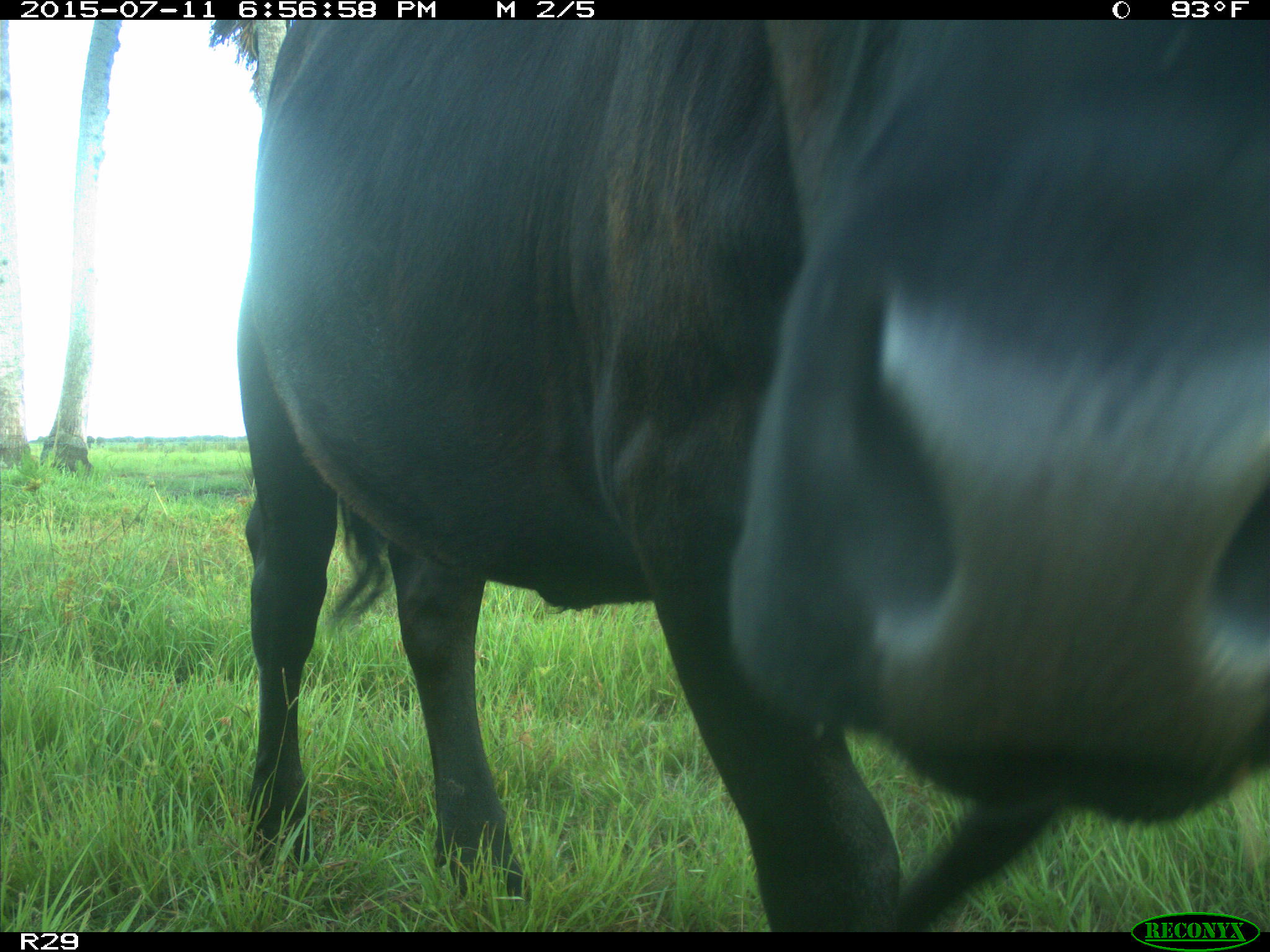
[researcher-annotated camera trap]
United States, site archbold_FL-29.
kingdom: Animalia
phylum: Chordata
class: Mammalia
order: Artiodactyla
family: Bovidae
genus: Bos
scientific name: Bos taurus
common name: domestic cow